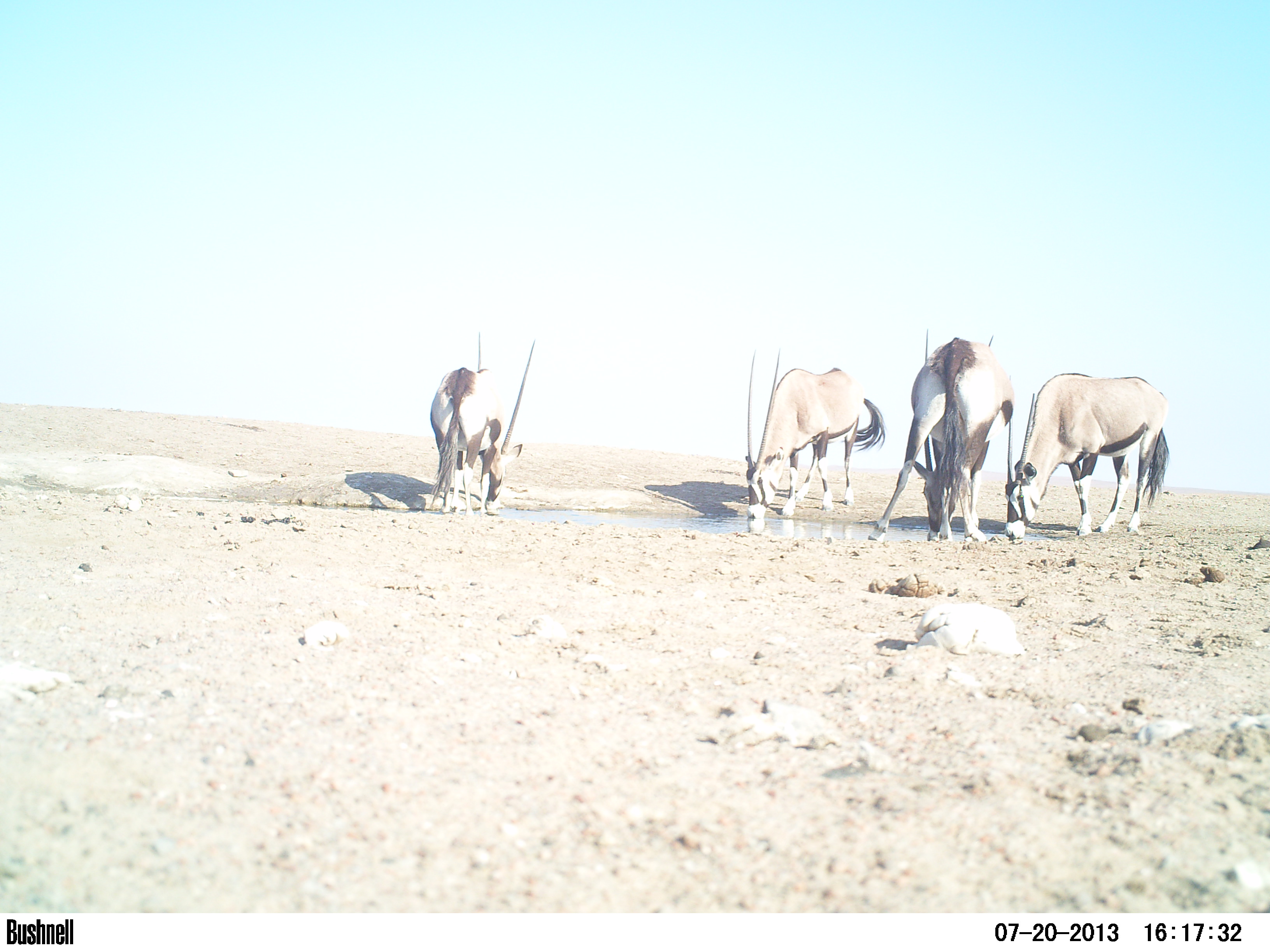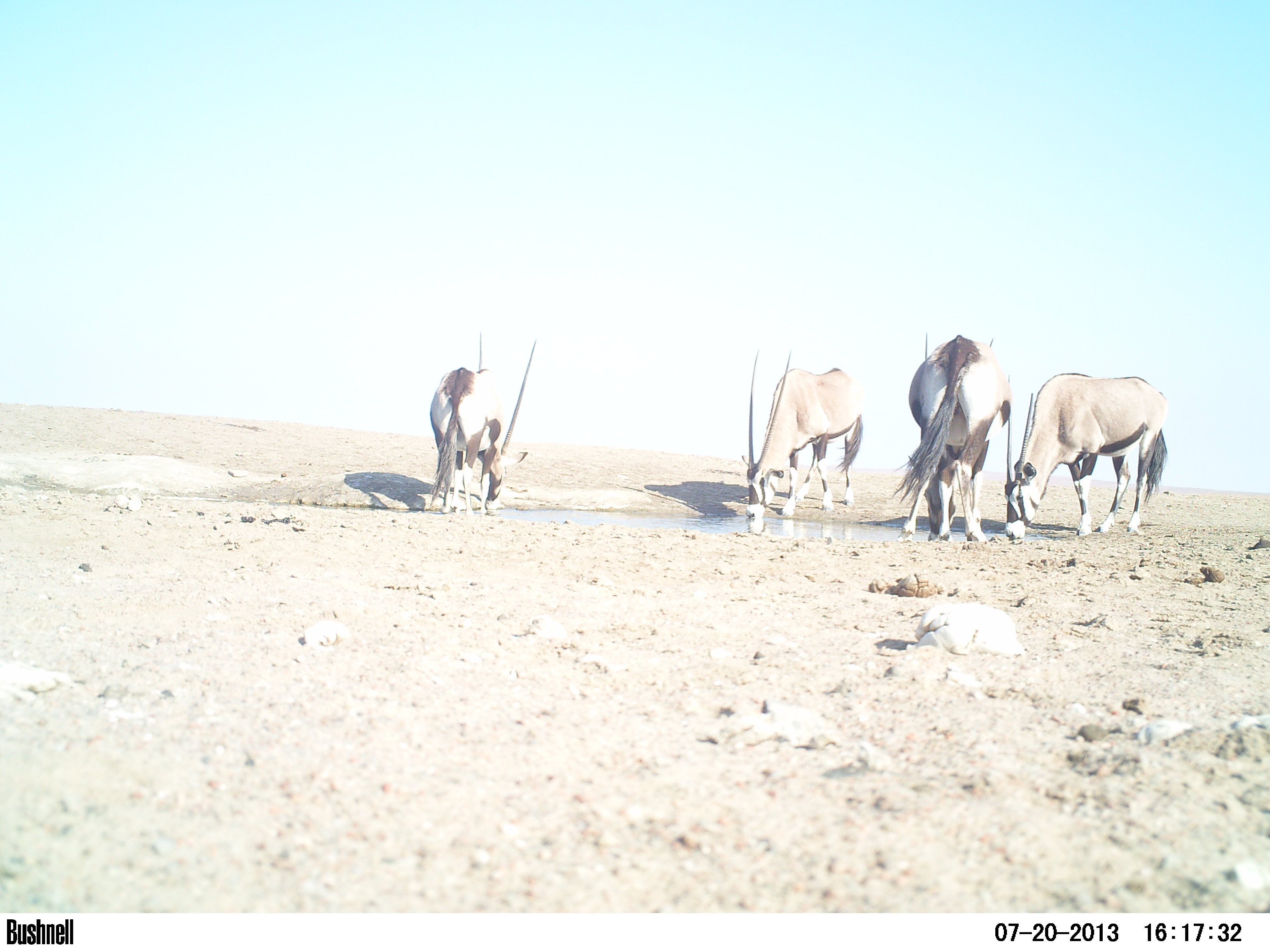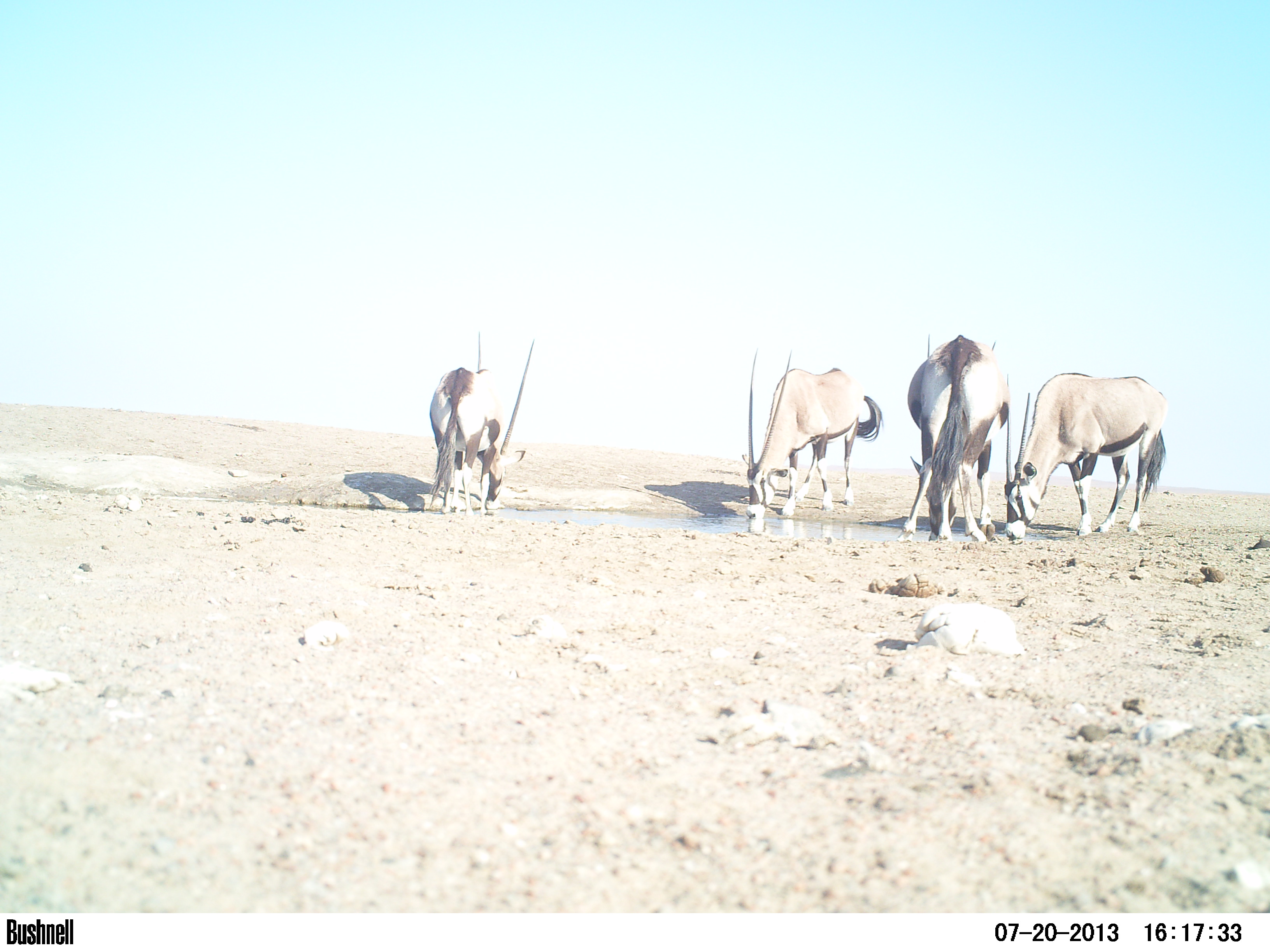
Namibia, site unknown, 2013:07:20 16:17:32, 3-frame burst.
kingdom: Animalia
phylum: Chordata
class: Mammalia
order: Artiodactyla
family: Bovidae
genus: Oryx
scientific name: Oryx gazella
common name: gemsbok